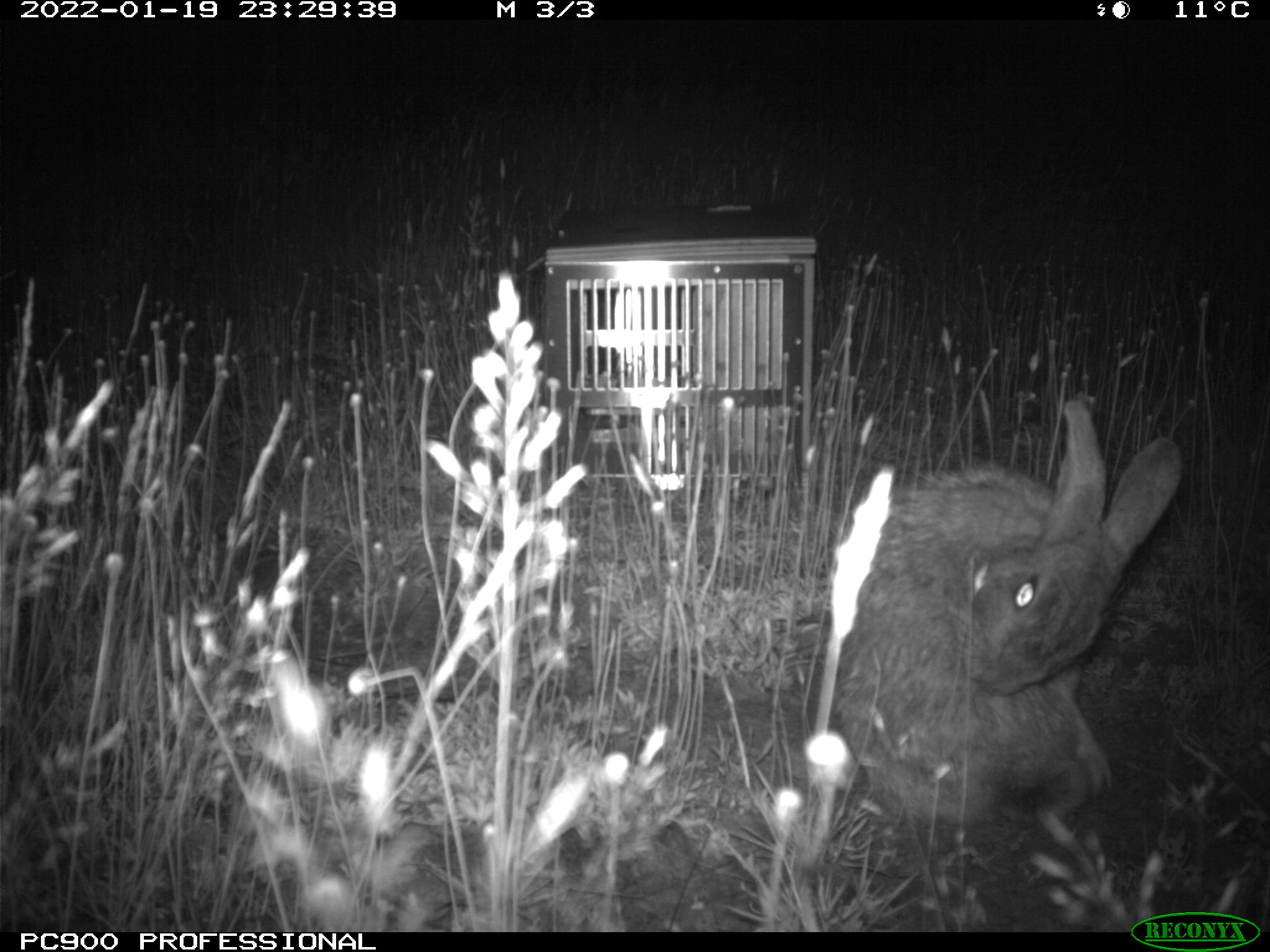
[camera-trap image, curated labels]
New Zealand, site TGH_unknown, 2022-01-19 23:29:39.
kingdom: Animalia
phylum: Chordata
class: Mammalia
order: Lagomorpha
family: Leporidae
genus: Oryctolagus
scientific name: Oryctolagus cuniculus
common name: european rabbit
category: rabbit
Rabbit (european rabbit) (Oryctolagus cuniculus).